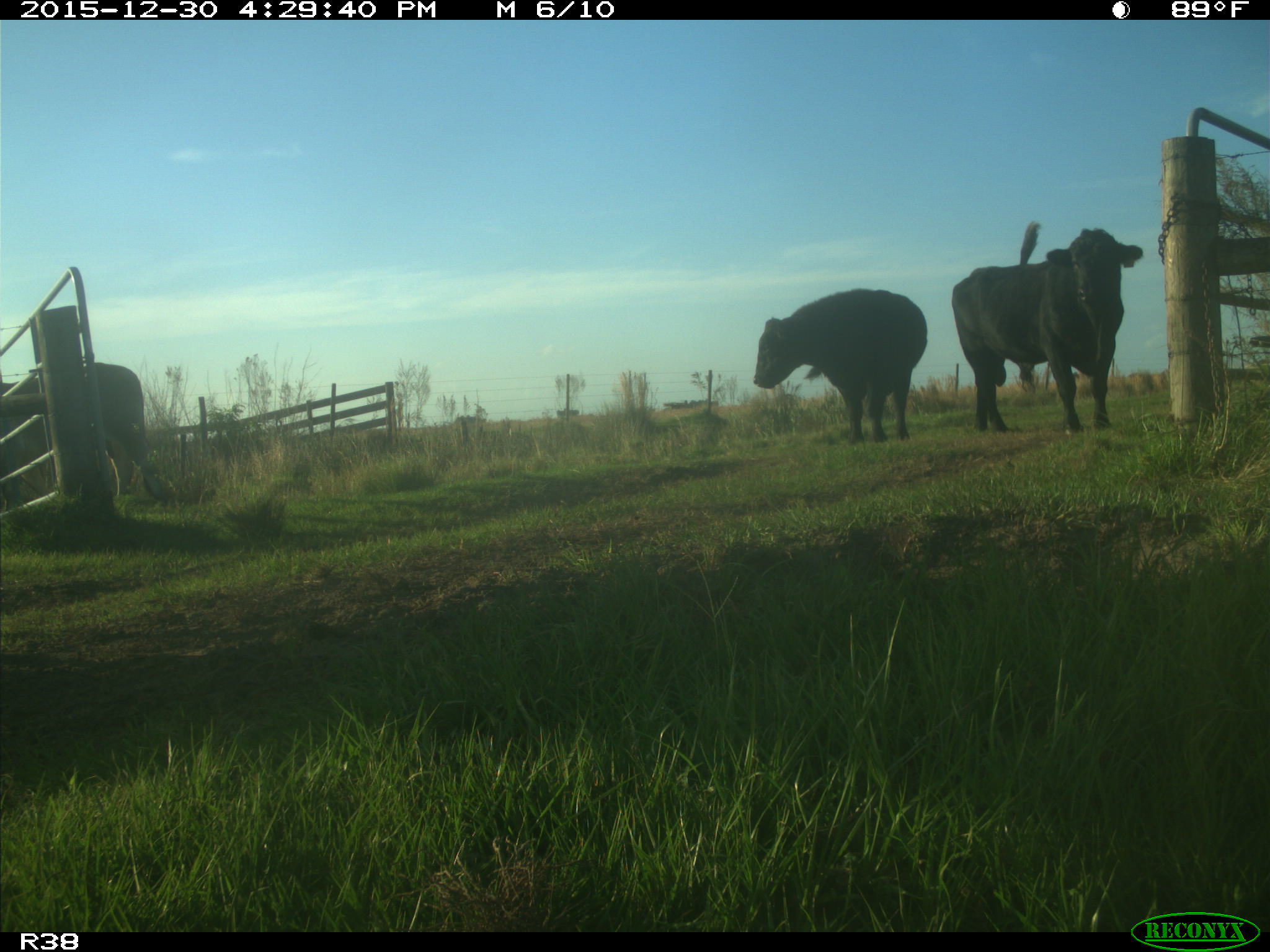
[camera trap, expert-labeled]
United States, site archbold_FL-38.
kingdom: Animalia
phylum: Chordata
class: Mammalia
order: Artiodactyla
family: Bovidae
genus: Bos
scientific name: Bos taurus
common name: domestic cow